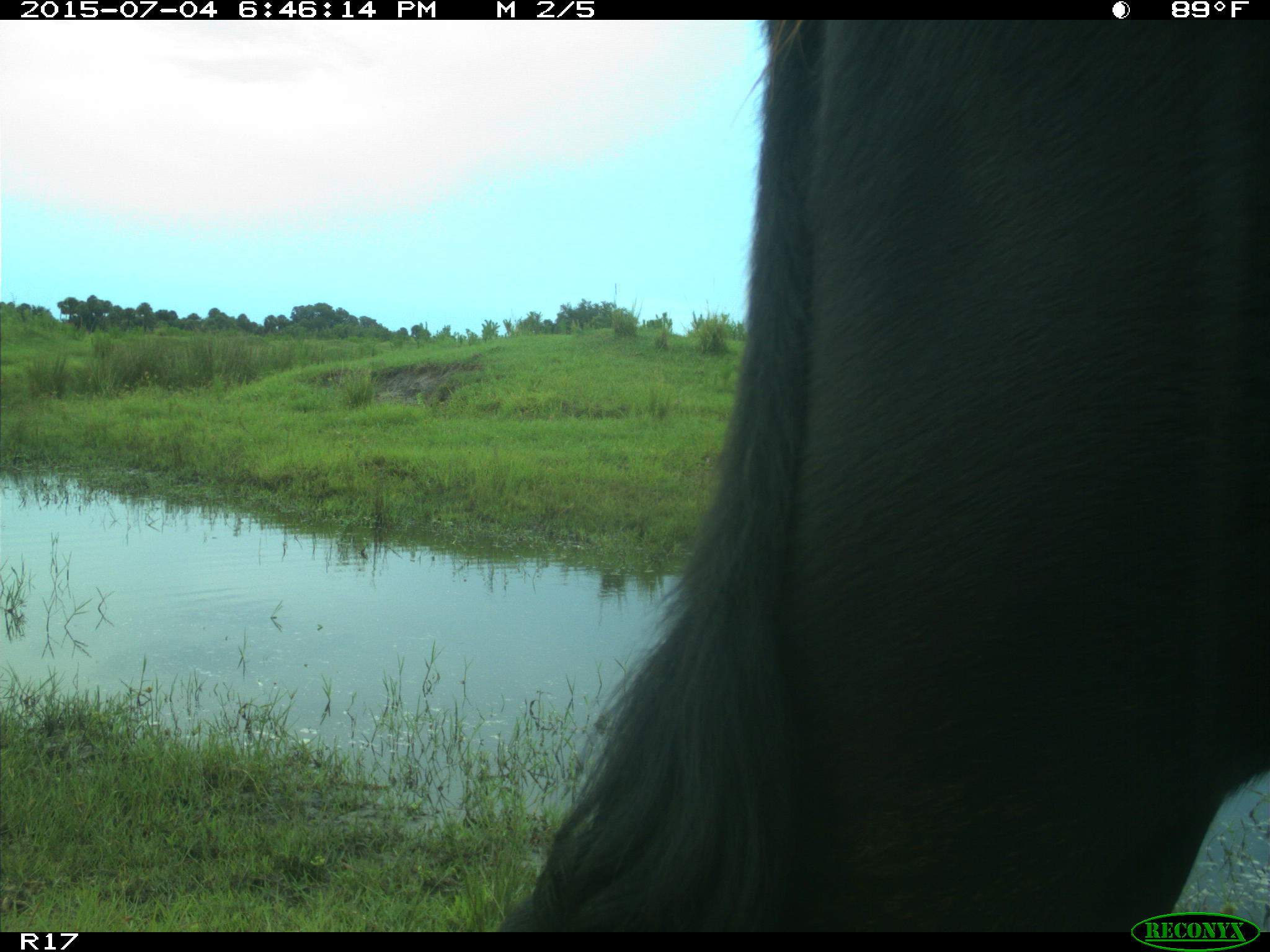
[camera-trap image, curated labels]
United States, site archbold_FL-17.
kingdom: Animalia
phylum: Chordata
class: Mammalia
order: Artiodactyla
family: Bovidae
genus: Bos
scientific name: Bos taurus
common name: domestic cow